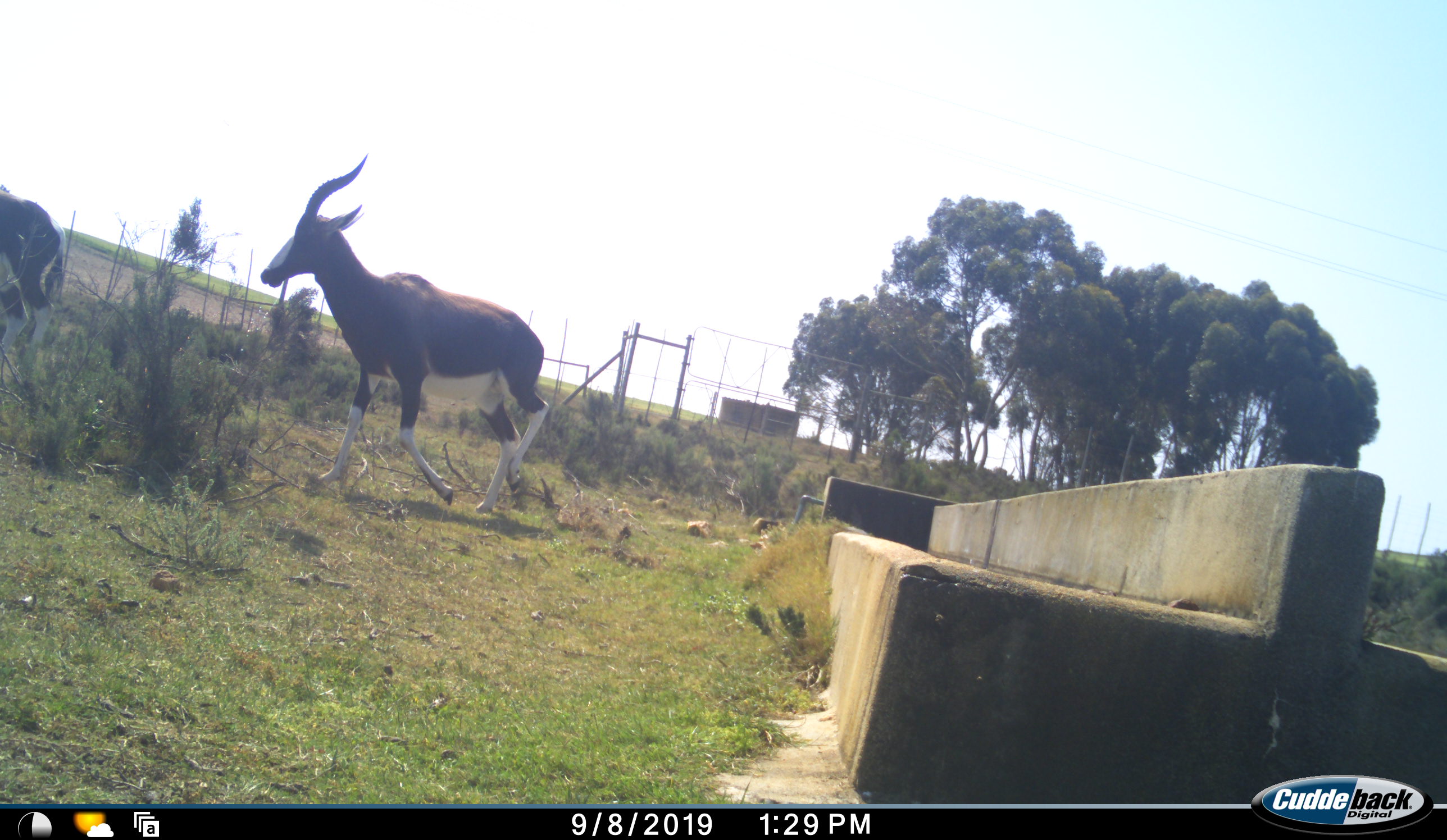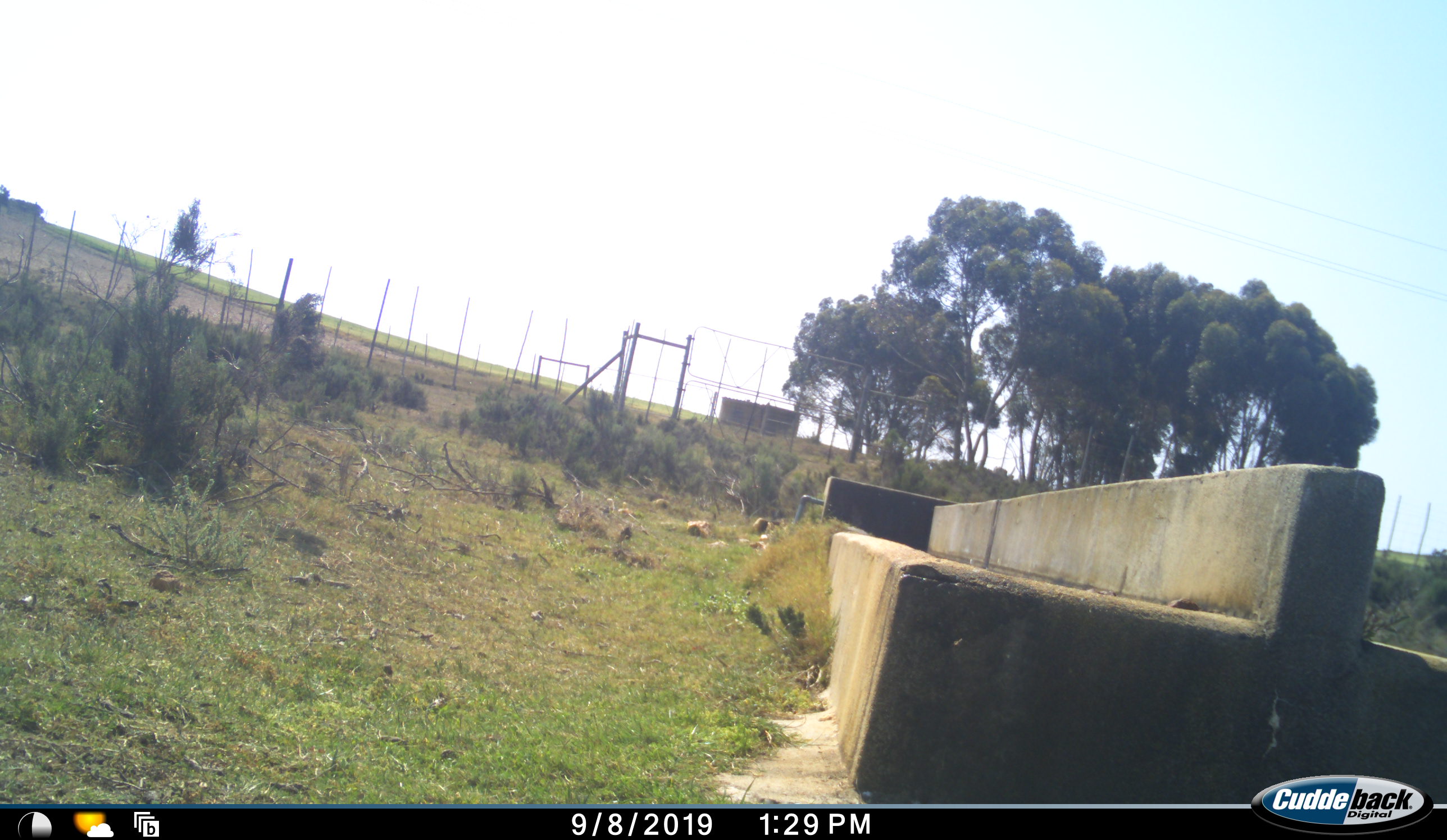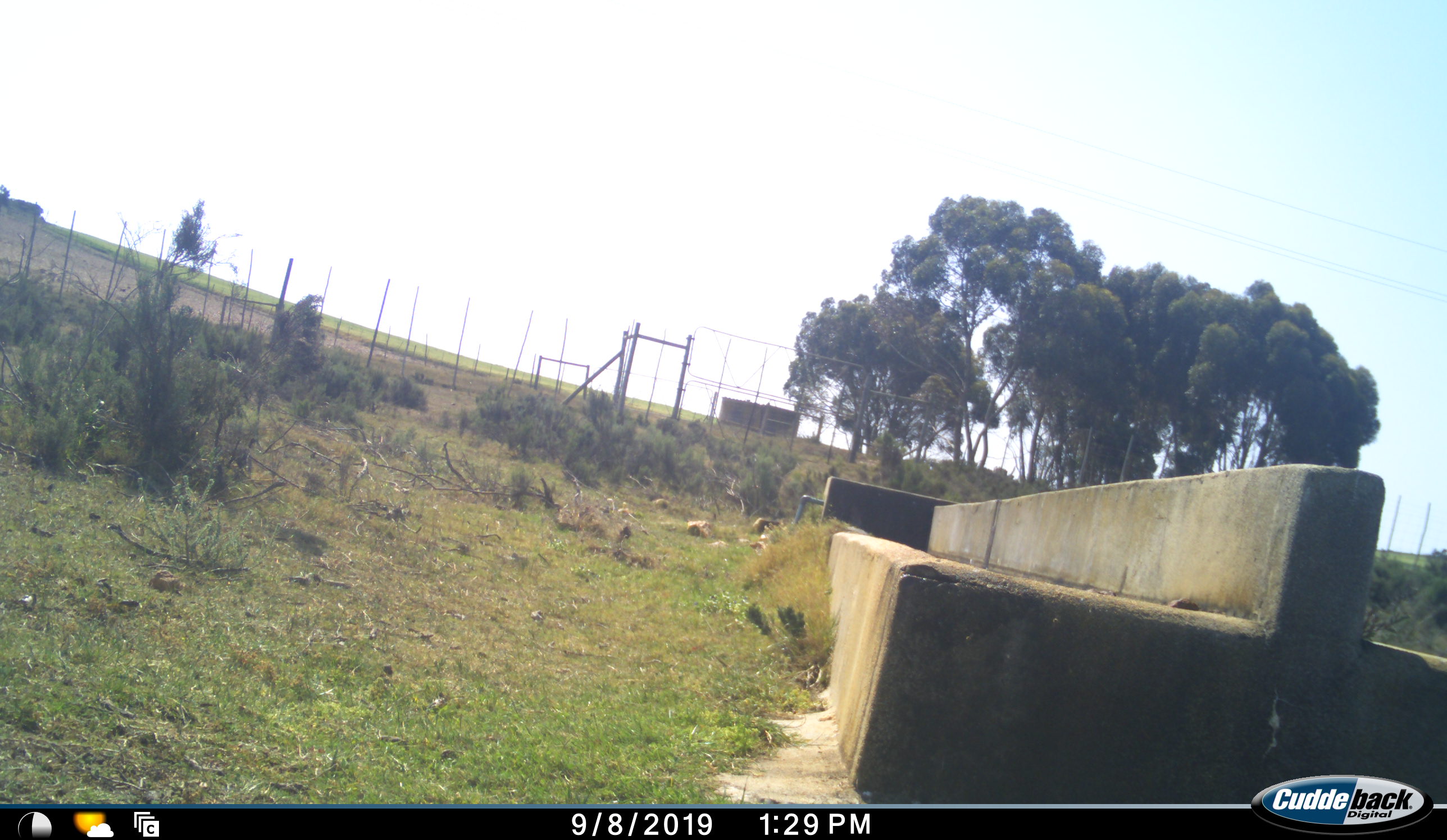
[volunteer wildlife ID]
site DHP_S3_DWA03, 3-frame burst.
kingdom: Animalia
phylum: Chordata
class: Mammalia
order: Artiodactyla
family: Bovidae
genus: Damaliscus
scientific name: Damaliscus pygargus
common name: bontebok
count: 2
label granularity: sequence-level